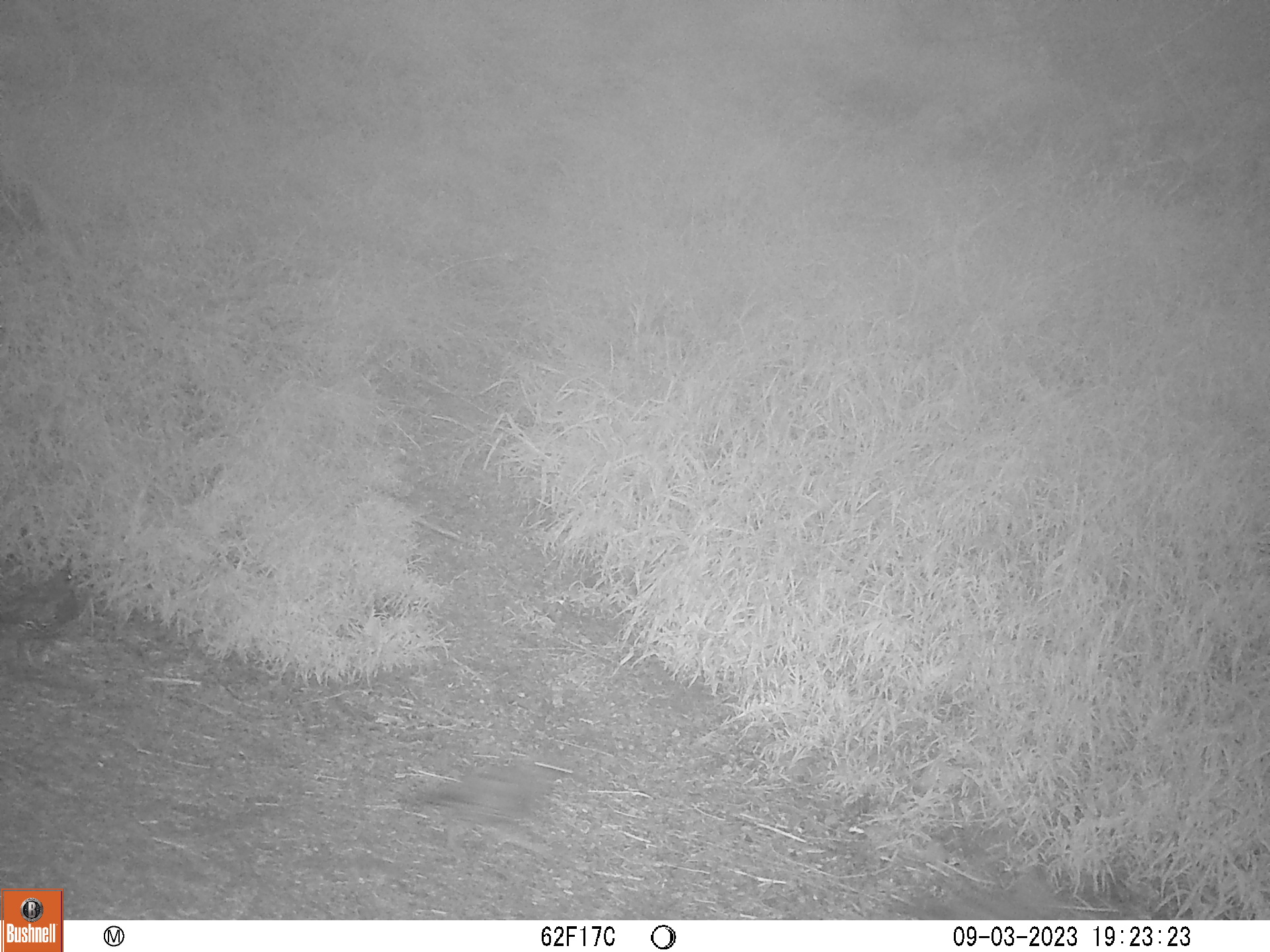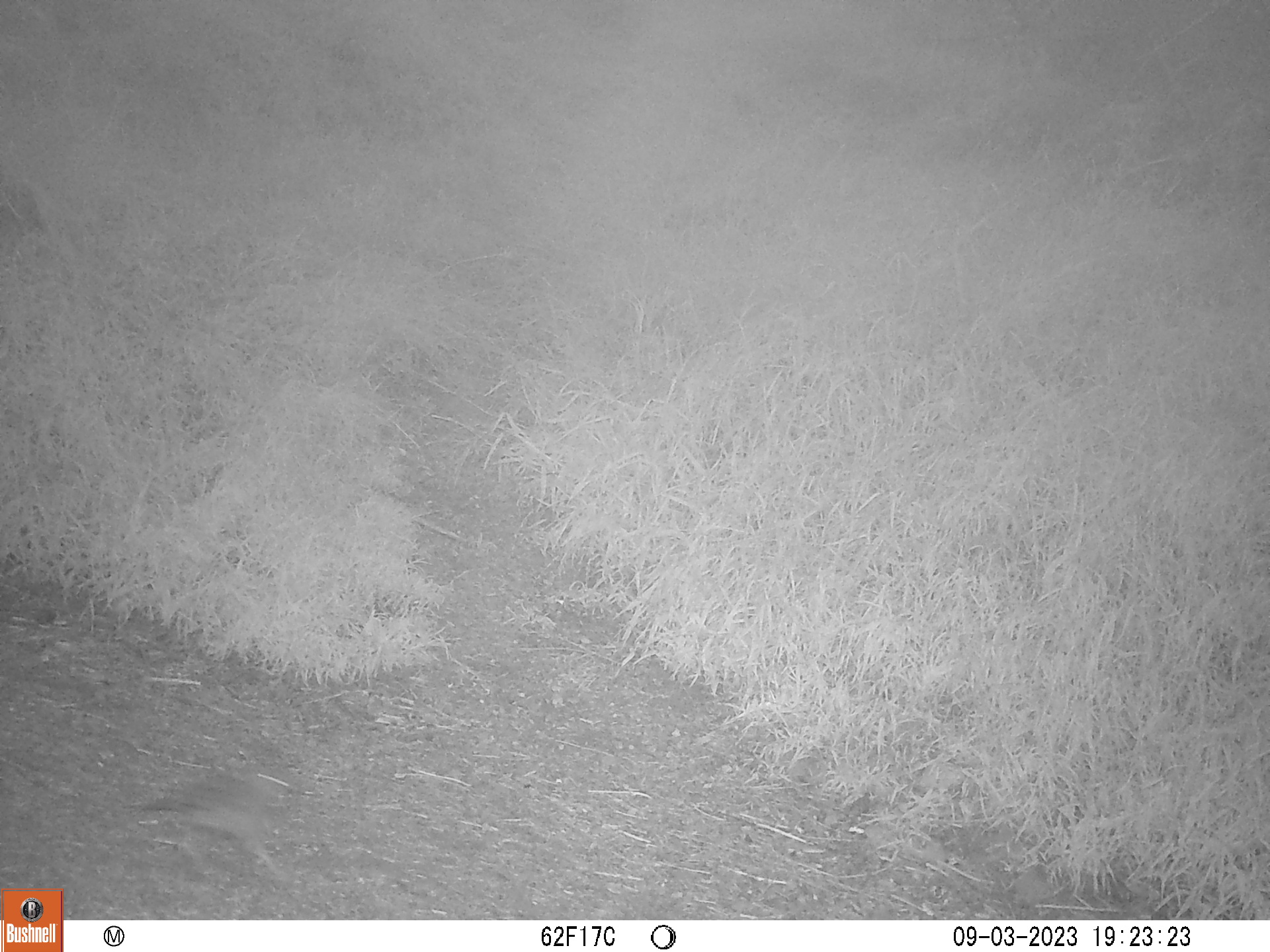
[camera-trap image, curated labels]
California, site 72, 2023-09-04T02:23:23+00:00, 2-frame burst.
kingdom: Animalia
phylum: Chordata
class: Aves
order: Galliformes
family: Odontophoridae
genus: Callipepla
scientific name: Callipepla californica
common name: california quail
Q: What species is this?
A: California quail (Callipepla californica).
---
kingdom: Animalia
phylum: Chordata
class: Aves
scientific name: Aves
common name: bird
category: unknown bird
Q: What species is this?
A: Unknown bird (bird) (Aves).